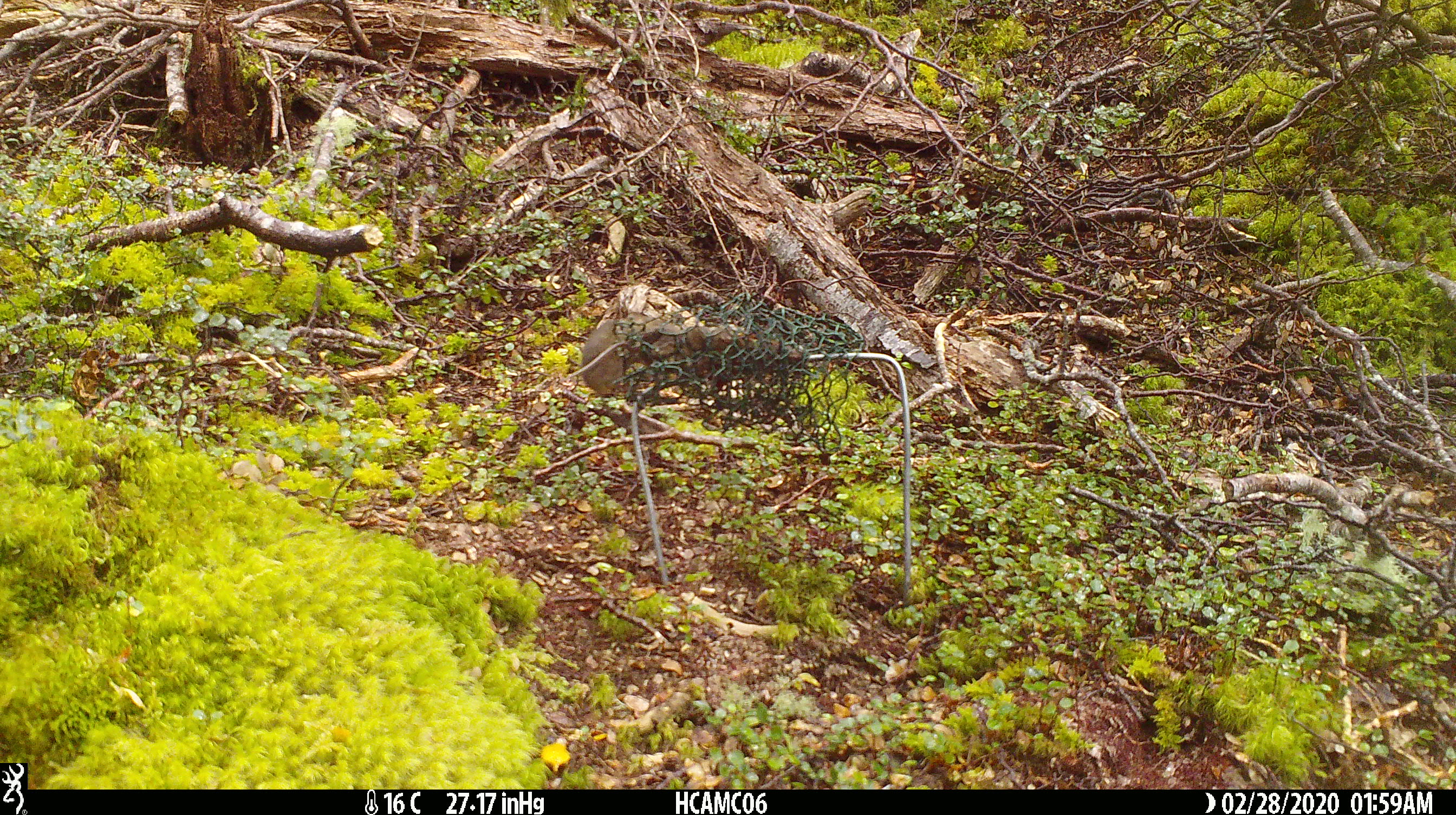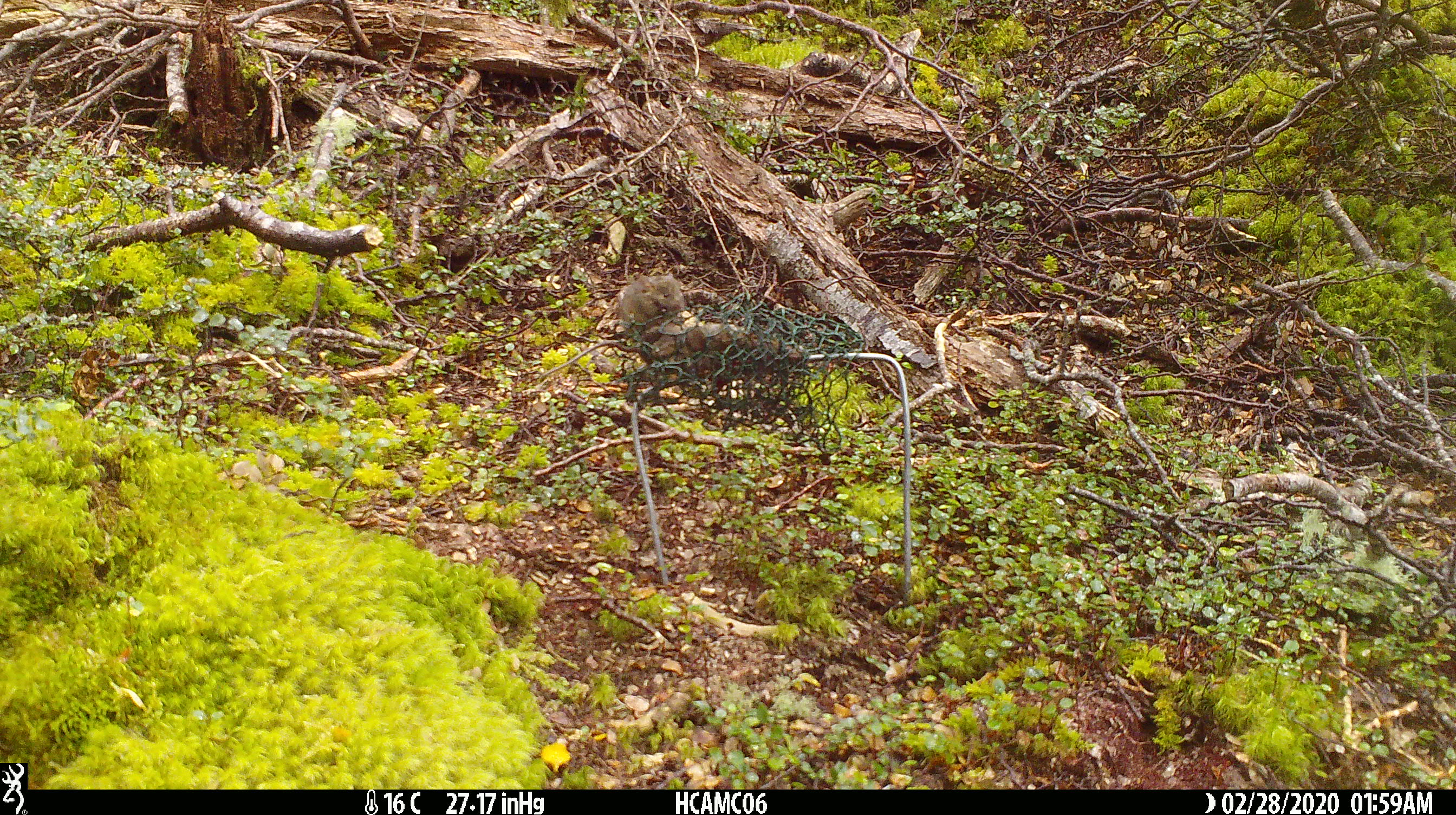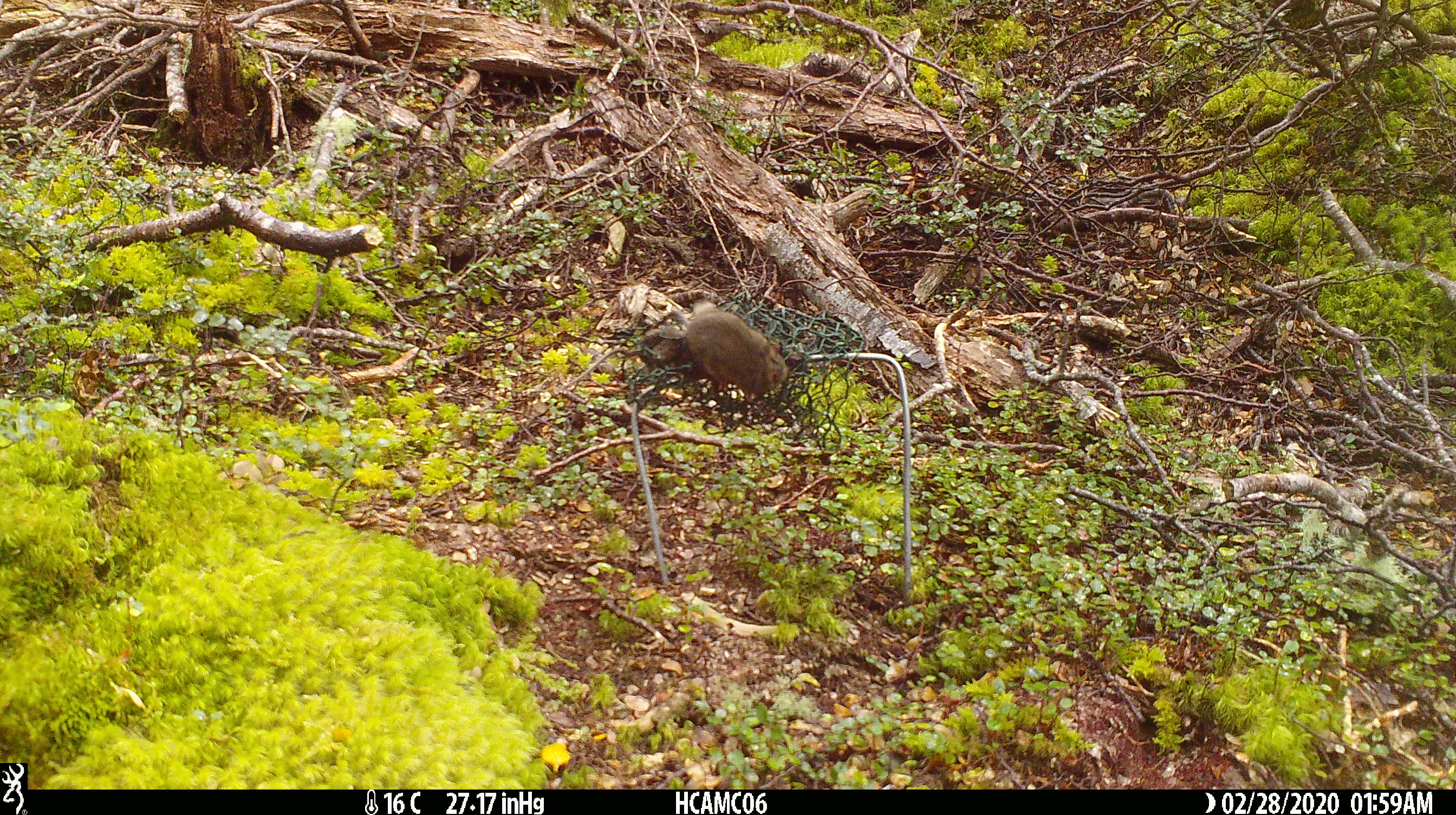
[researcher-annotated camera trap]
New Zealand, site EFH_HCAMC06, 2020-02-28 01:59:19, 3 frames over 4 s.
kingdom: Animalia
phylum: Chordata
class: Mammalia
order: Rodentia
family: Muridae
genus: Mus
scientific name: Mus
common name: mouse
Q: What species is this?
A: Mouse (Mus).